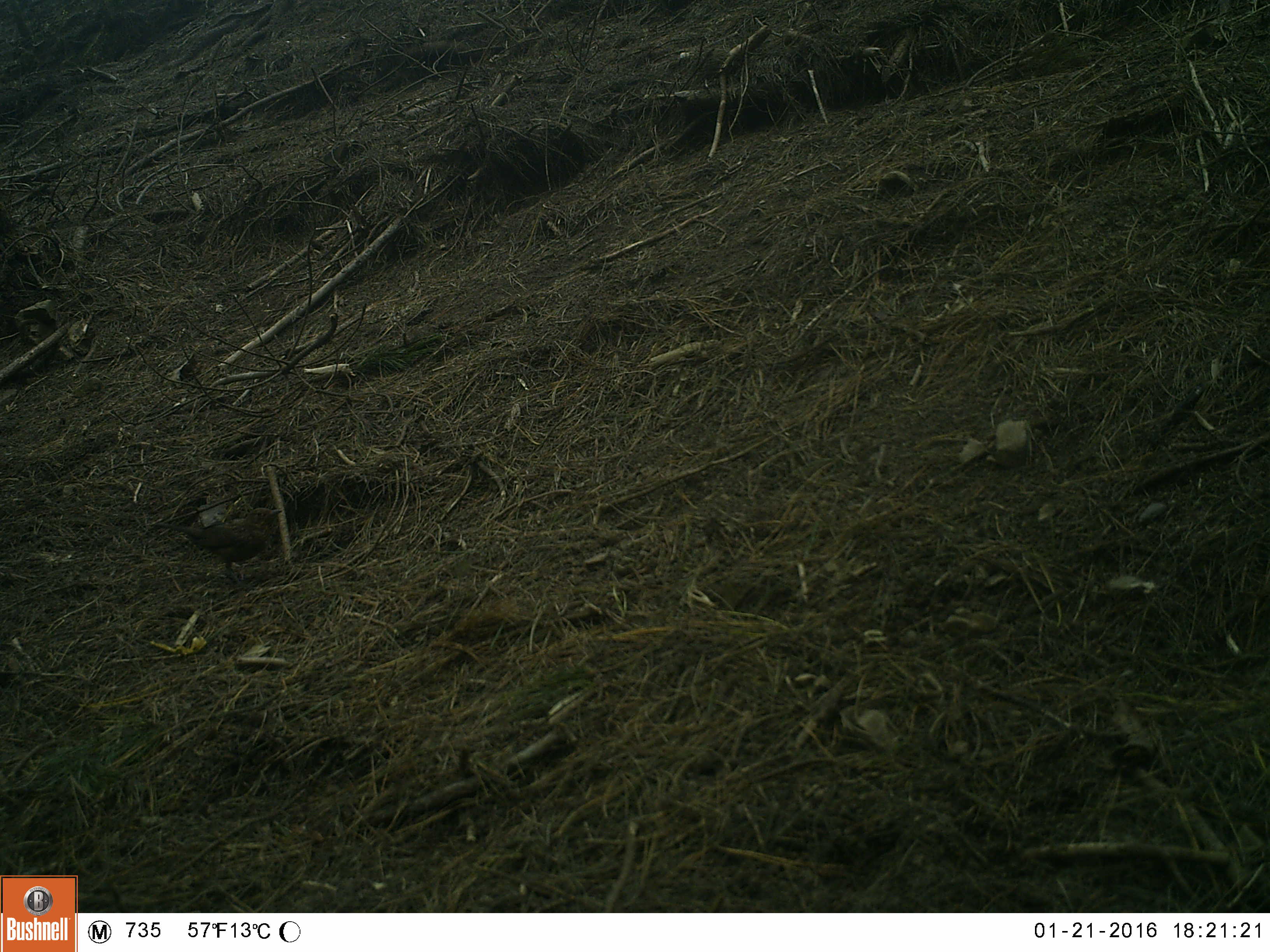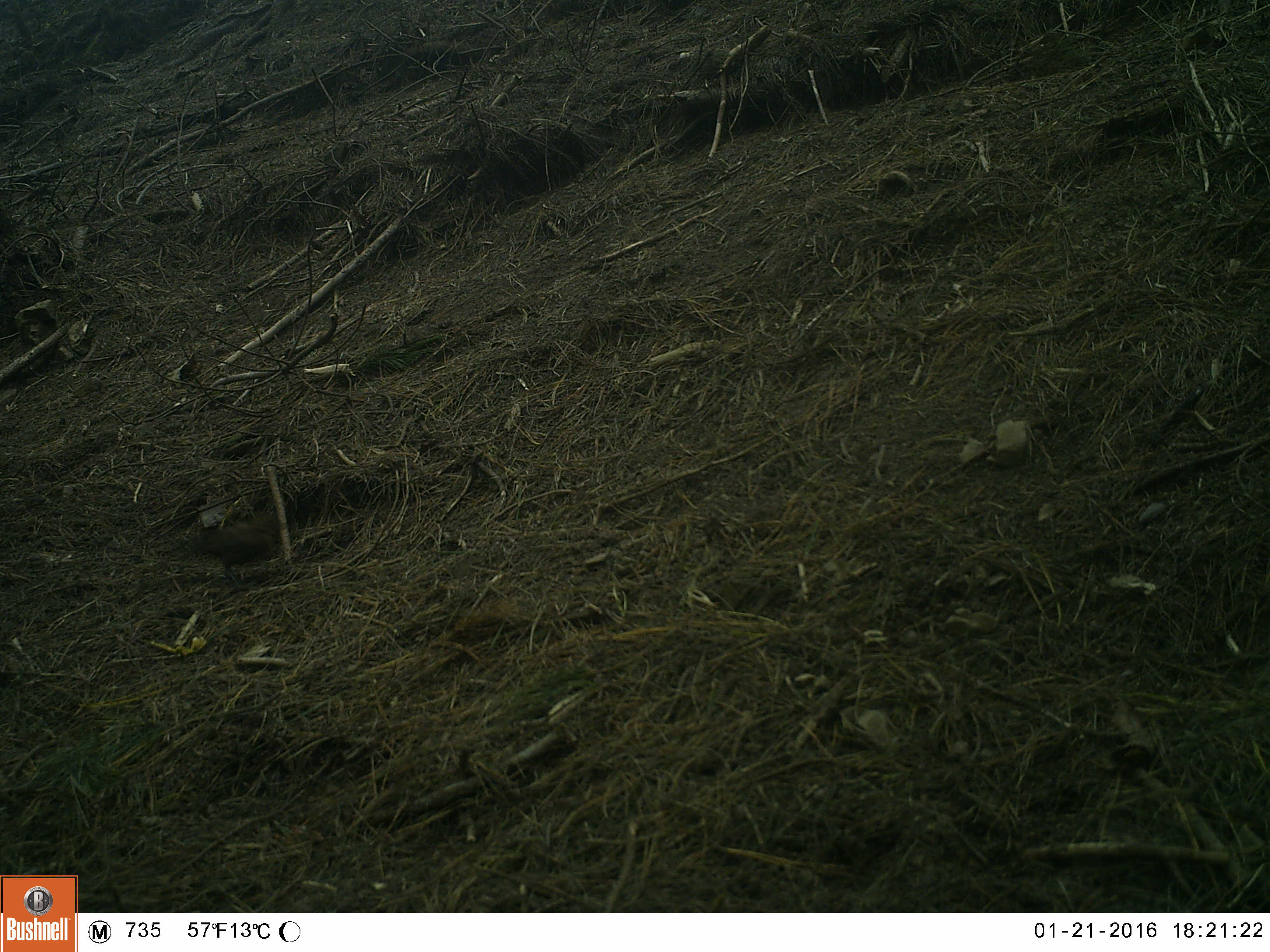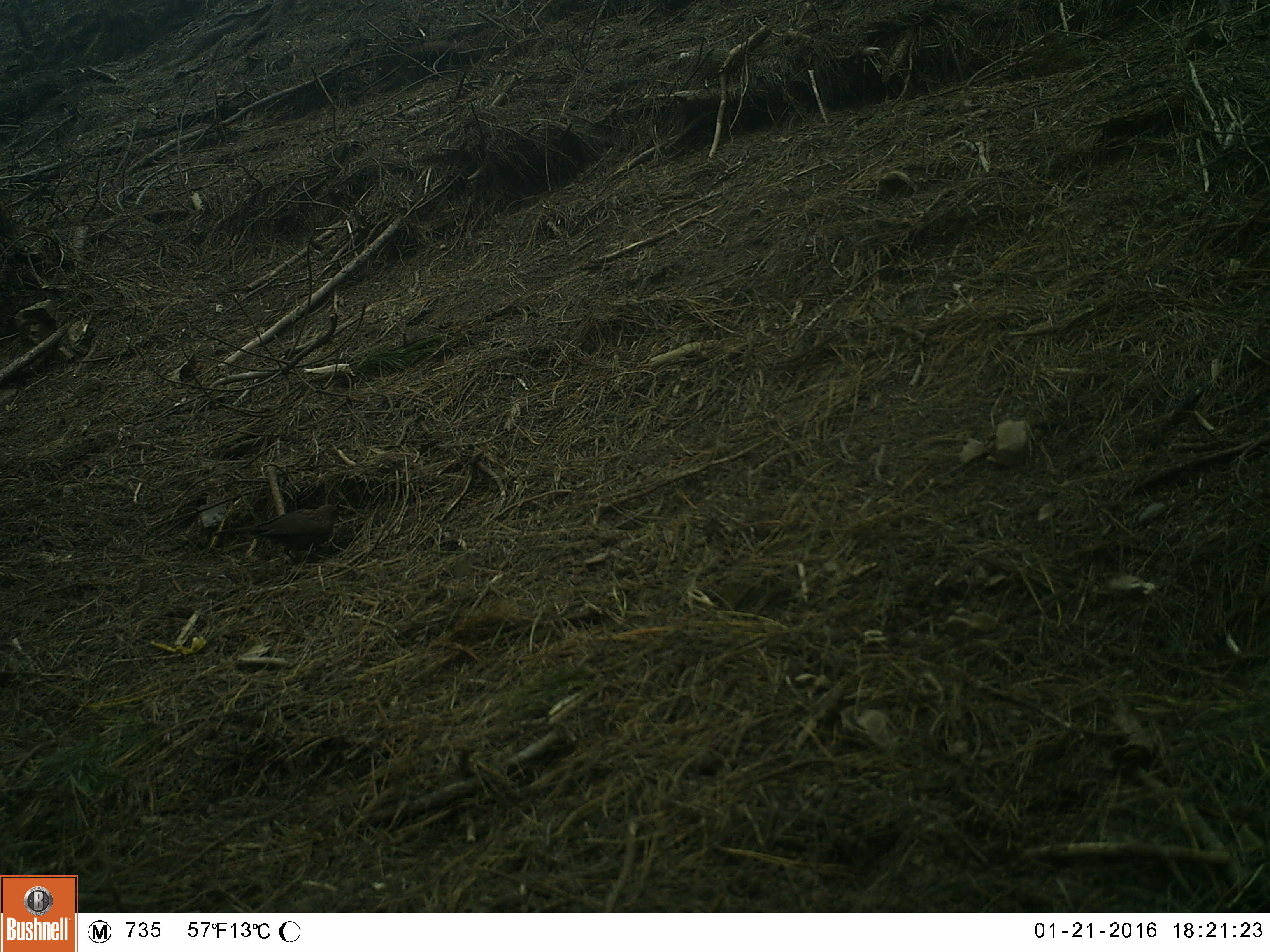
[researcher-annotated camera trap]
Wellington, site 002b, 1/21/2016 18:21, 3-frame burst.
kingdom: Animalia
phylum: Chordata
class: Aves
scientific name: Aves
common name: bird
Bird (Aves).